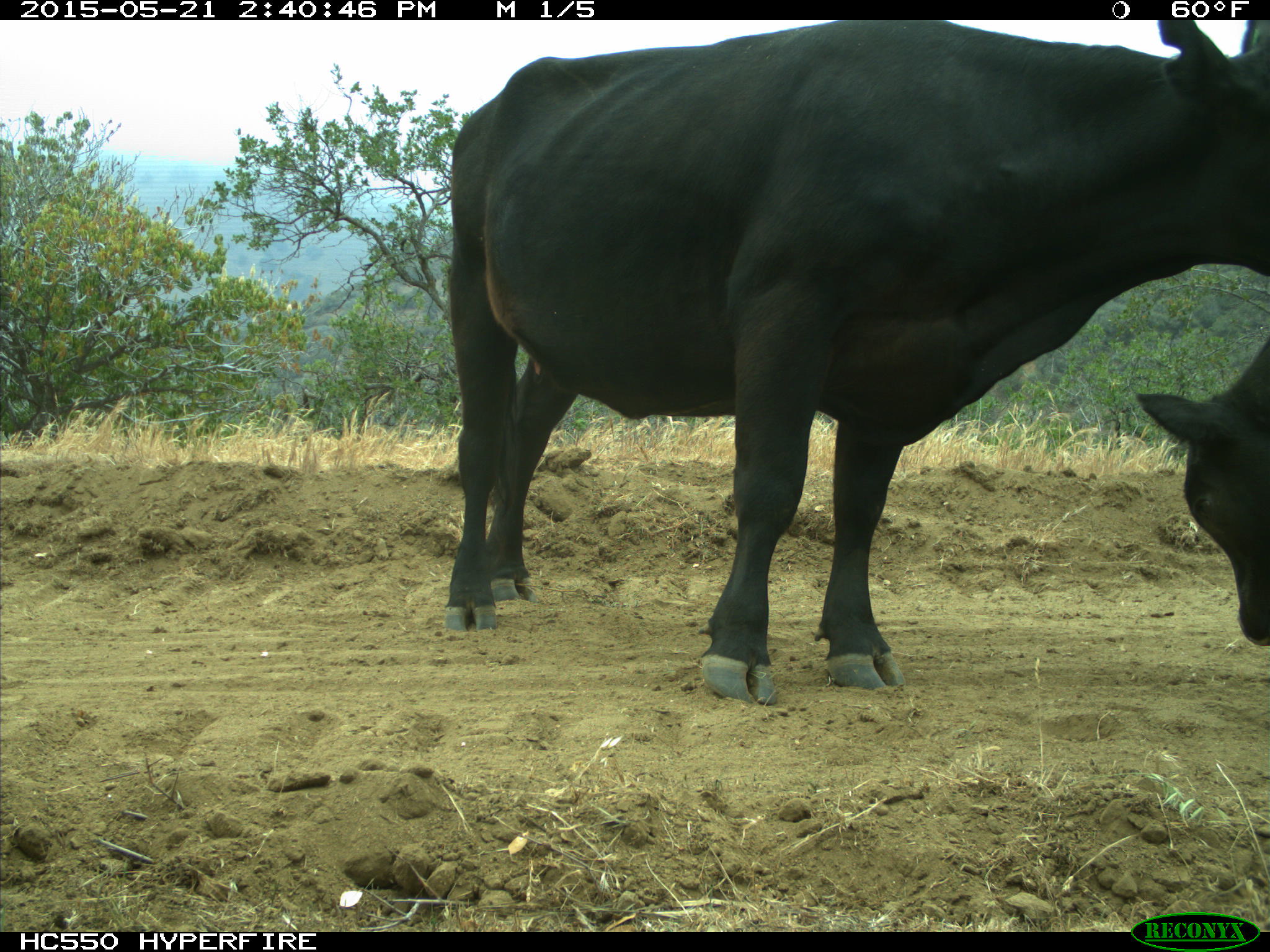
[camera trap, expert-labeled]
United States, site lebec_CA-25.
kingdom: Animalia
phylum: Chordata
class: Mammalia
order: Artiodactyla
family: Bovidae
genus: Bos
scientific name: Bos taurus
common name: domestic cow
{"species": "Bos taurus (domestic cow)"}